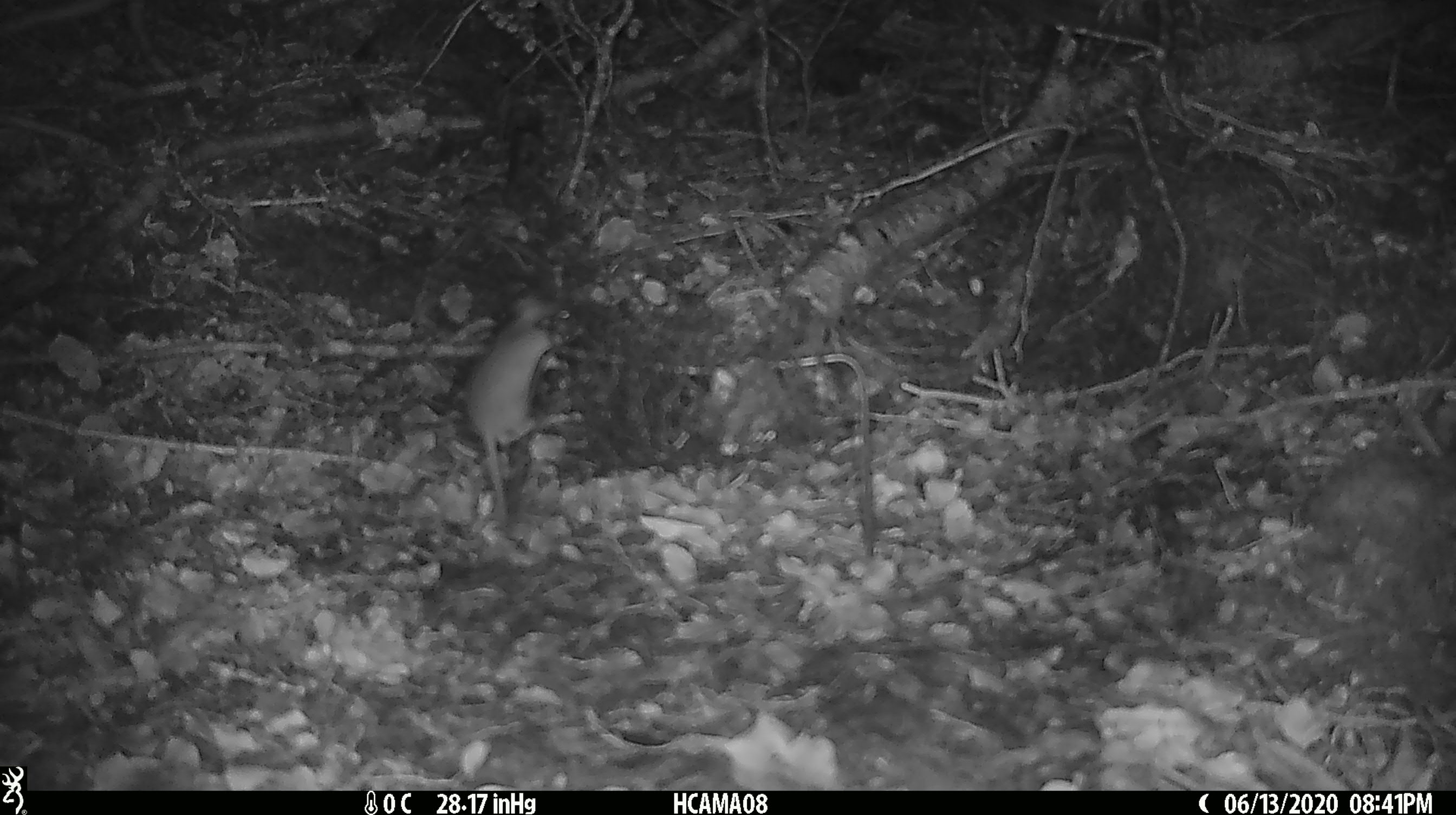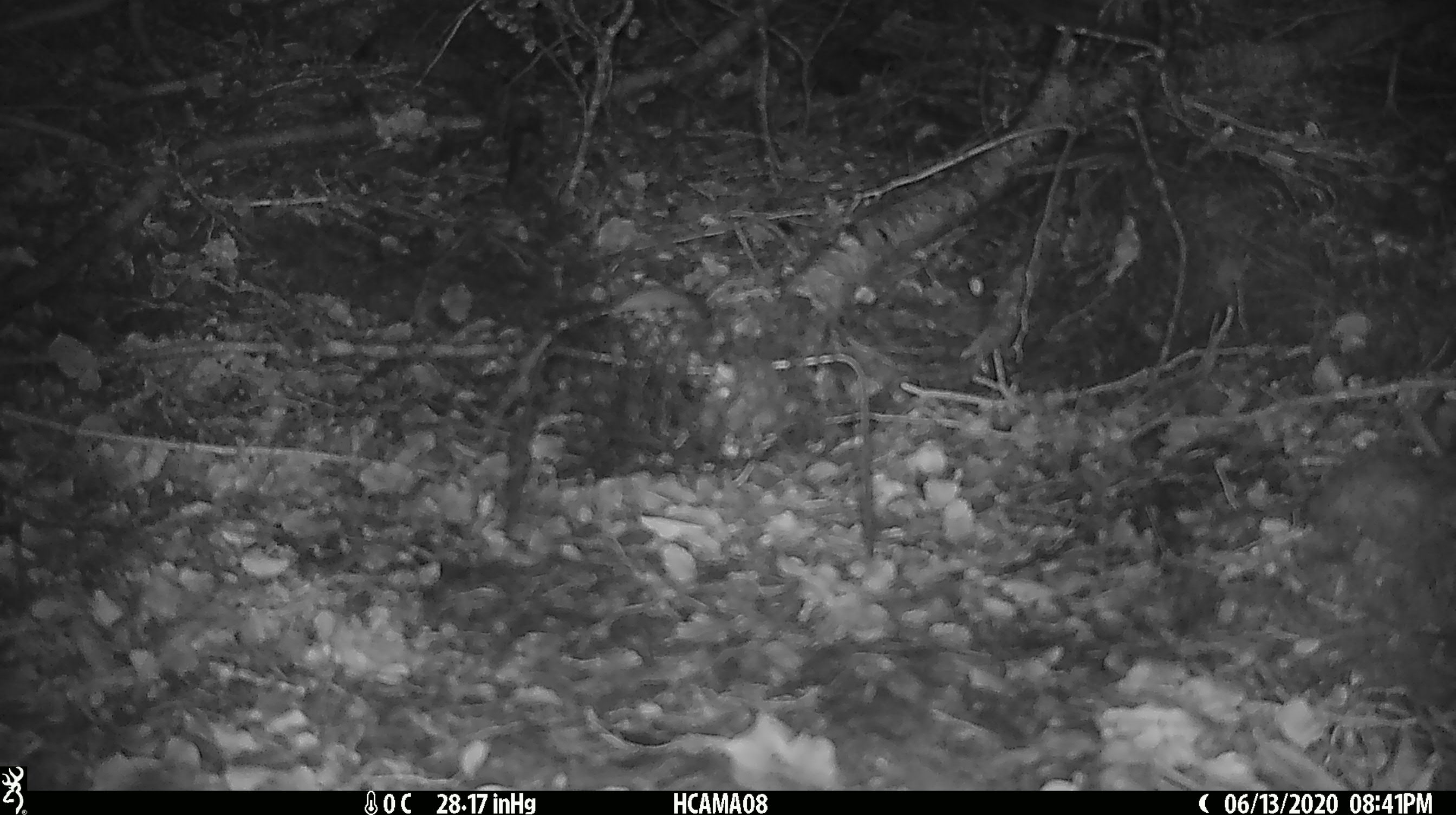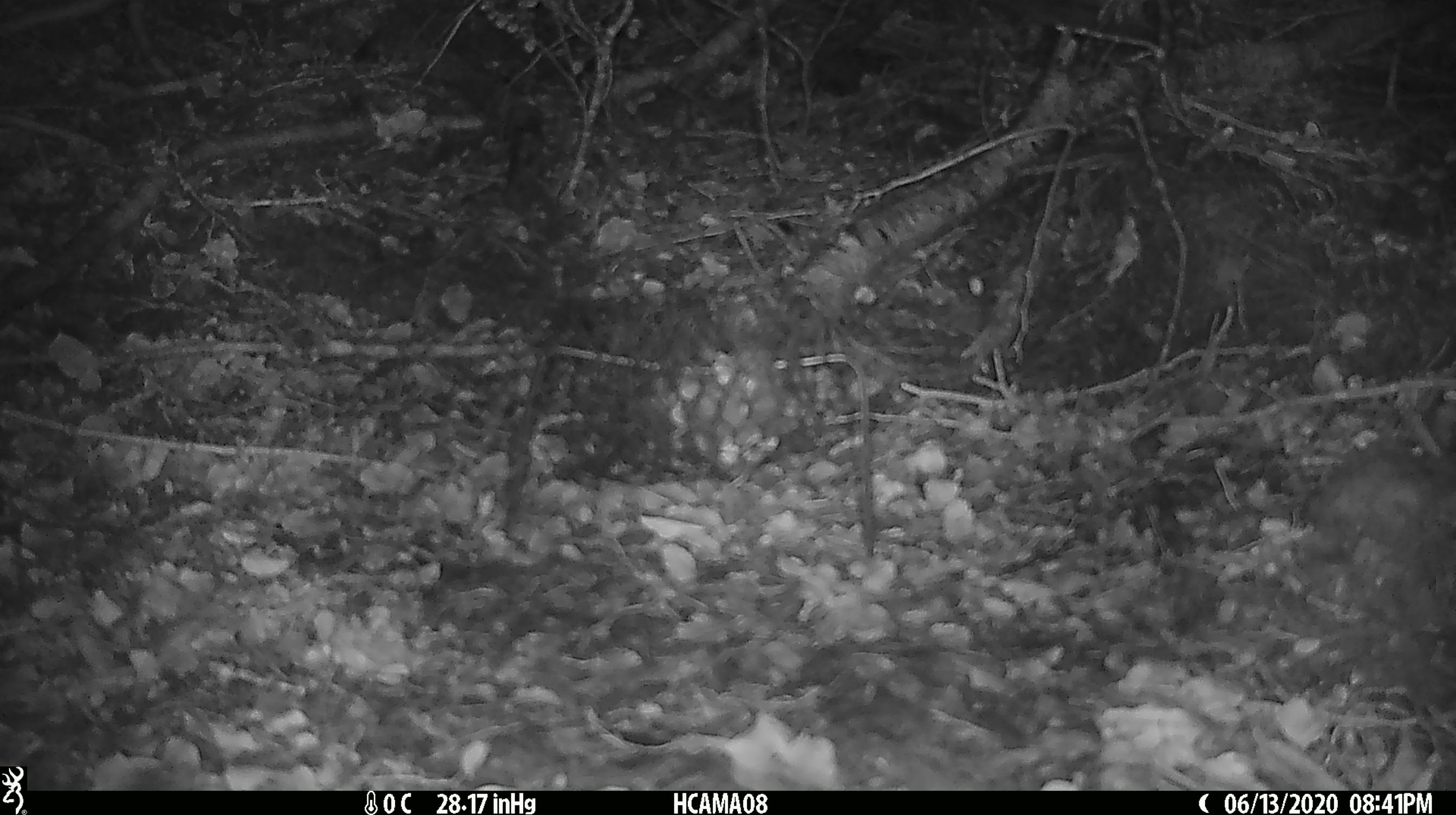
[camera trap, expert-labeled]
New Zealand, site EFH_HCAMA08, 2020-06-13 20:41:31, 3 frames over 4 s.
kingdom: Animalia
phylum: Chordata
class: Mammalia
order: Rodentia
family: Muridae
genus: Mus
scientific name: Mus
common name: mouse